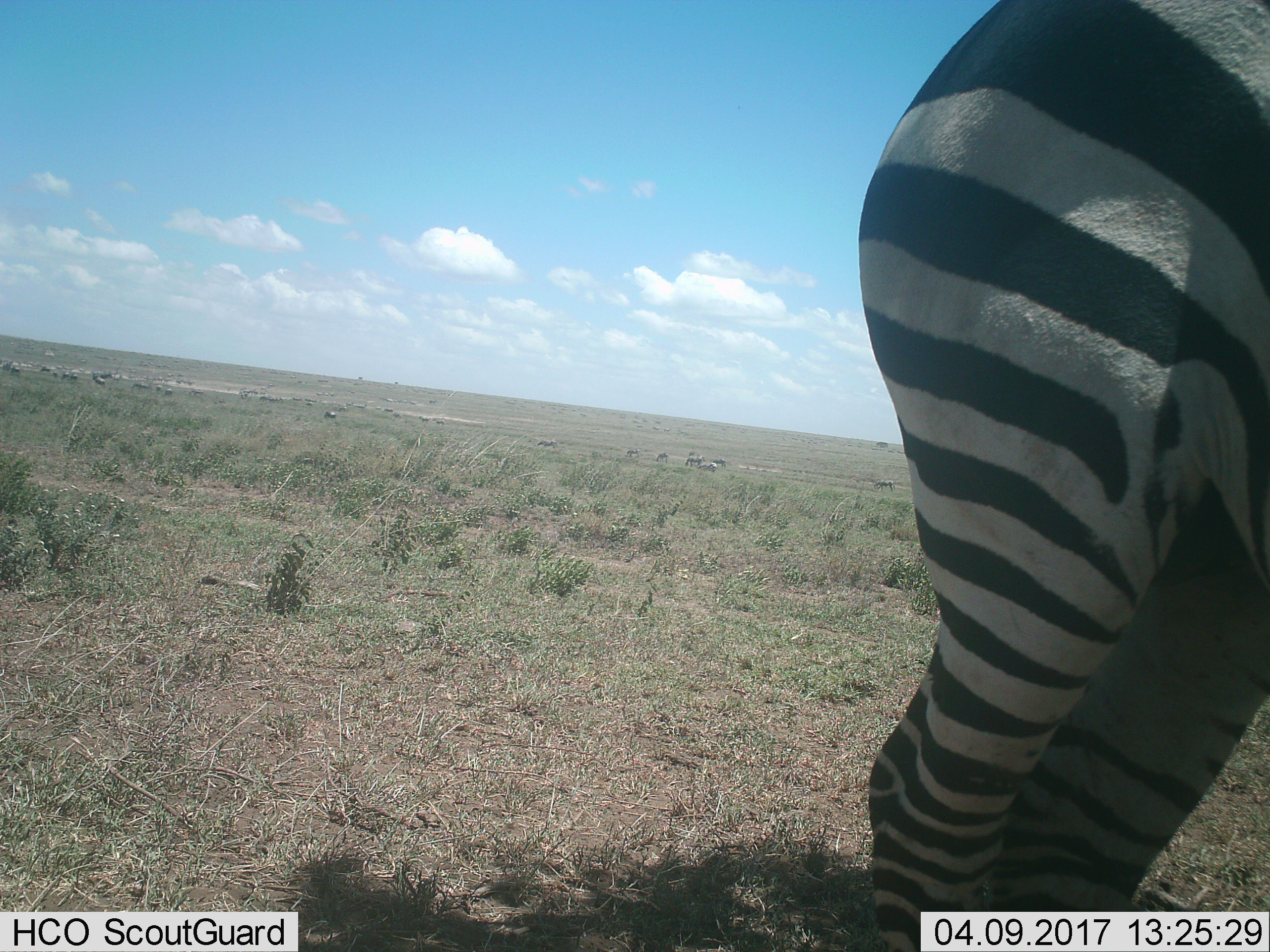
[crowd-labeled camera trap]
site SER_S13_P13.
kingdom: Animalia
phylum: Chordata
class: Mammalia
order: Perissodactyla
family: Equidae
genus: Equus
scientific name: Equus quagga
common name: plains zebra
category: zebraplains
Zebraplains (plains zebra) (Equus quagga), count 1. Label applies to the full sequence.